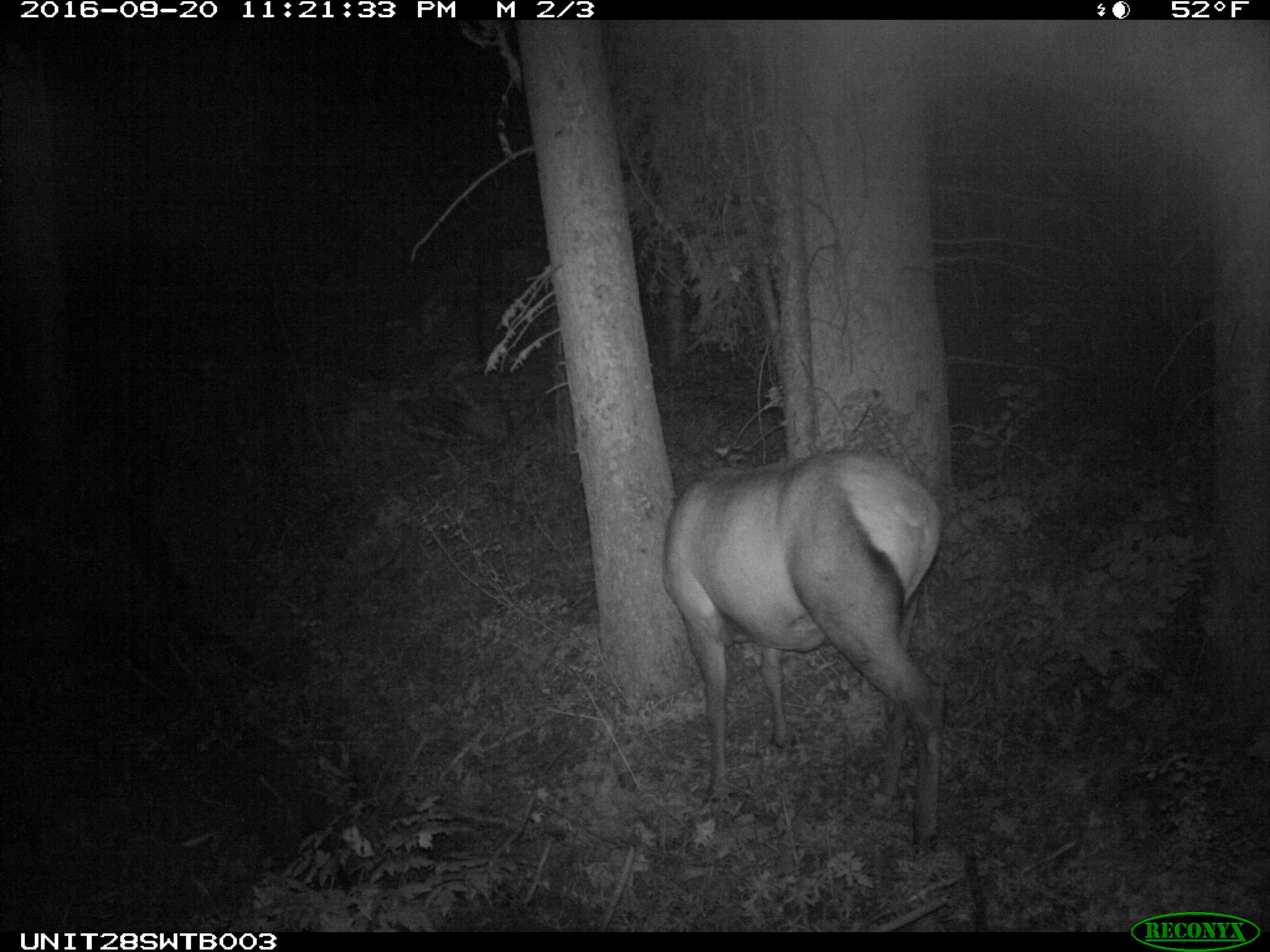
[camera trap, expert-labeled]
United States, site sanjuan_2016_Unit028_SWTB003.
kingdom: Animalia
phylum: Chordata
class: Mammalia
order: Artiodactyla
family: Cervidae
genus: Cervus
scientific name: Cervus elaphus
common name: red deer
Cervus elaphus (red deer).